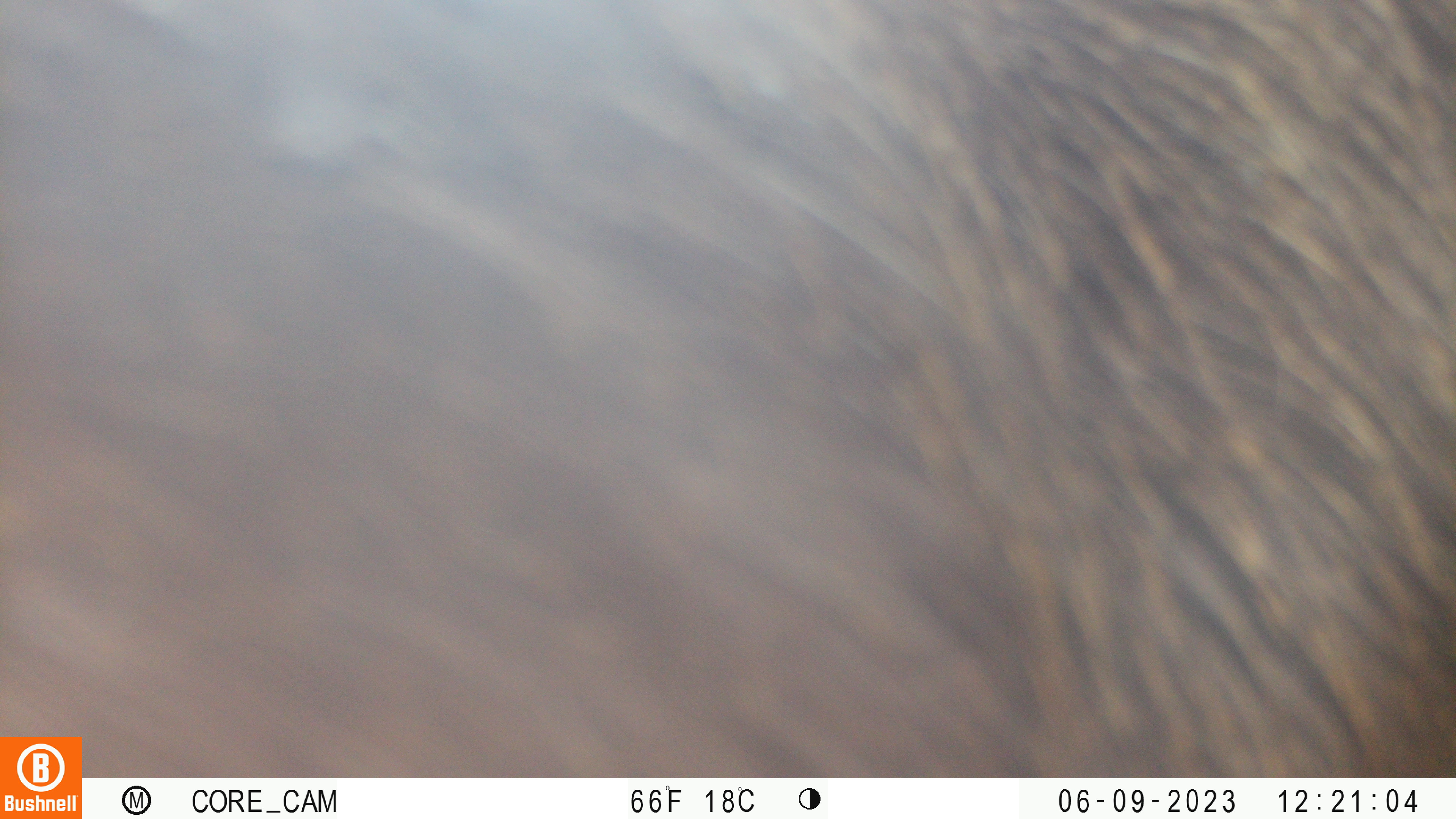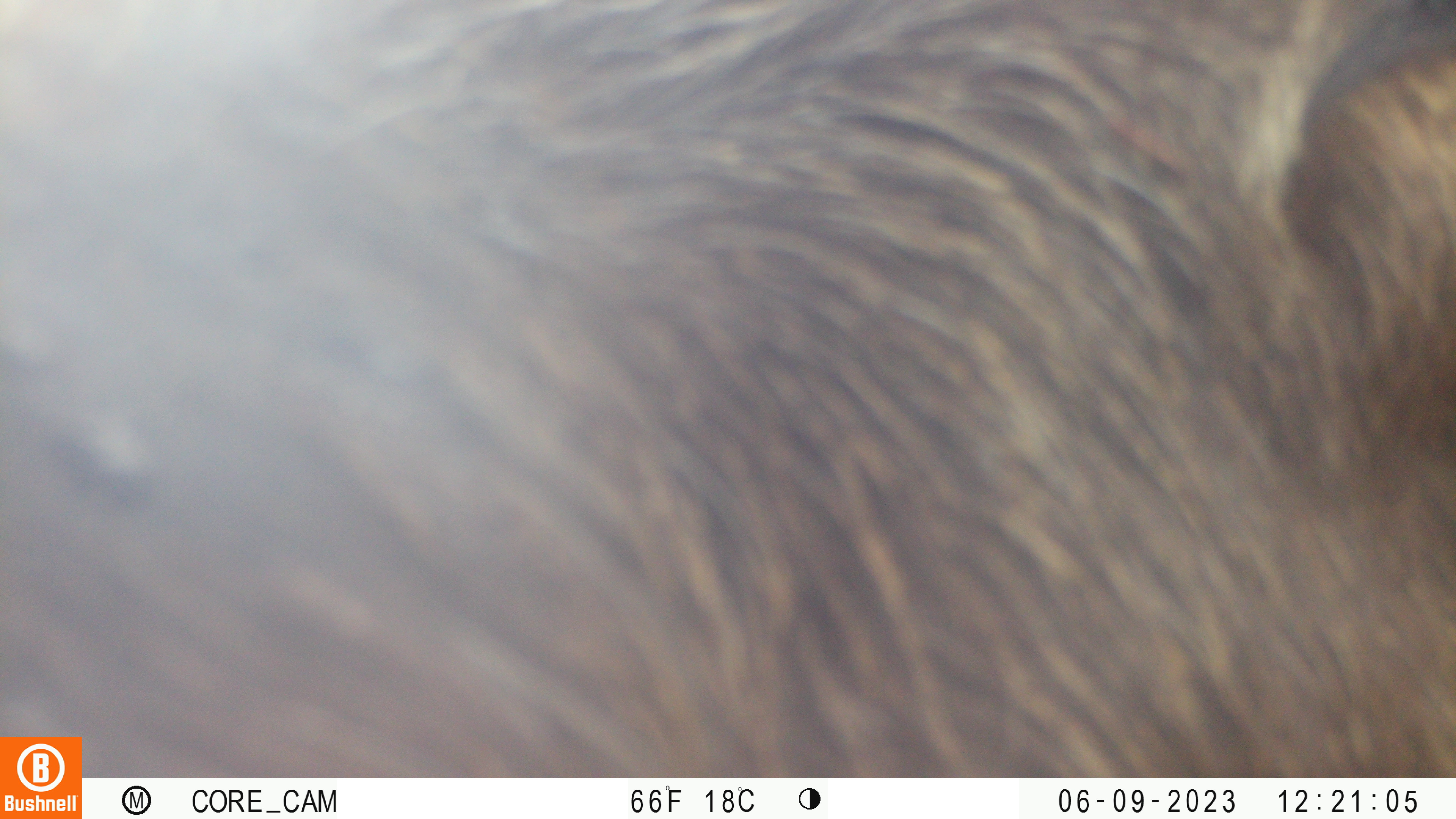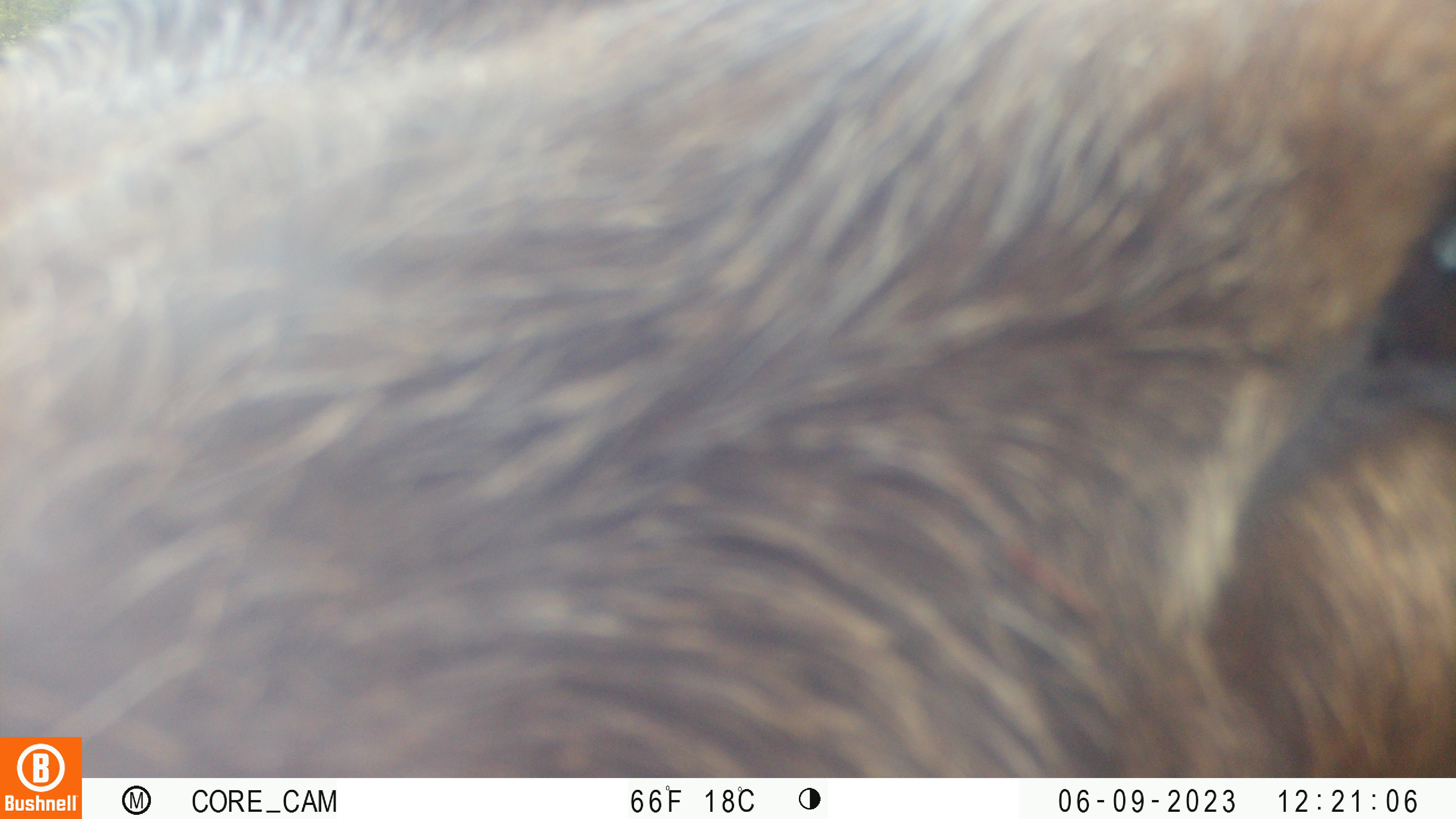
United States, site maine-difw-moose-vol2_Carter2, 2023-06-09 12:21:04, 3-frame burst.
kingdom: Animalia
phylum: Chordata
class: Mammalia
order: Artiodactyla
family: Cervidae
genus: Alces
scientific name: Alces alces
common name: moose